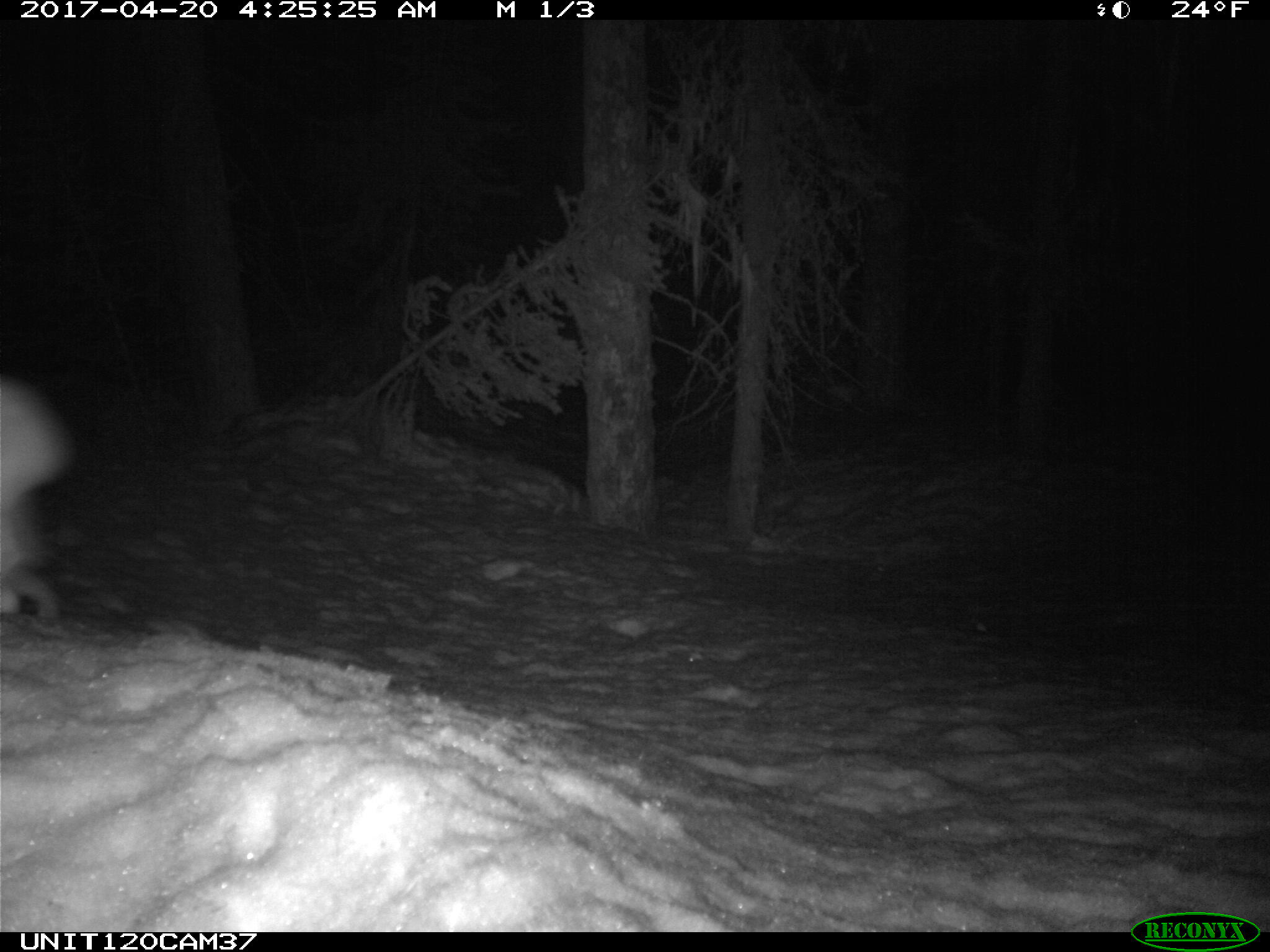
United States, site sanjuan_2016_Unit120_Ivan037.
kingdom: Animalia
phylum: Chordata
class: Mammalia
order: Lagomorpha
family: Leporidae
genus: Lepus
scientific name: Lepus americanus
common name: snowshoe hare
Lepus americanus (snowshoe hare).